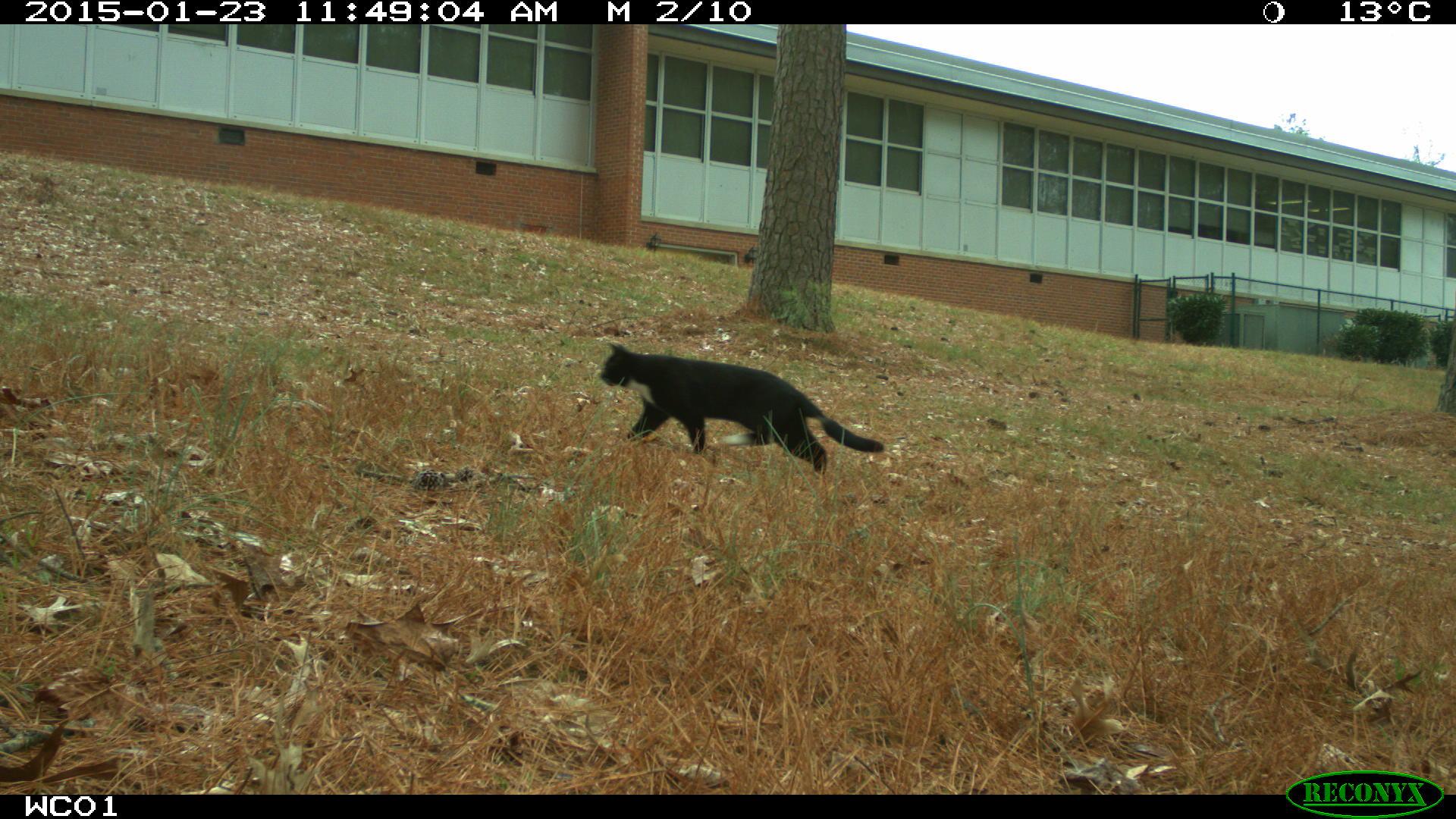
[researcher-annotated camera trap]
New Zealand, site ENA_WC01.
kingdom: Animalia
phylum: Chordata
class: Mammalia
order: Carnivora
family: Felidae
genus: Felis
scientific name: Felis catus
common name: domestic cat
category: cat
Cat (domestic cat) (Felis catus).